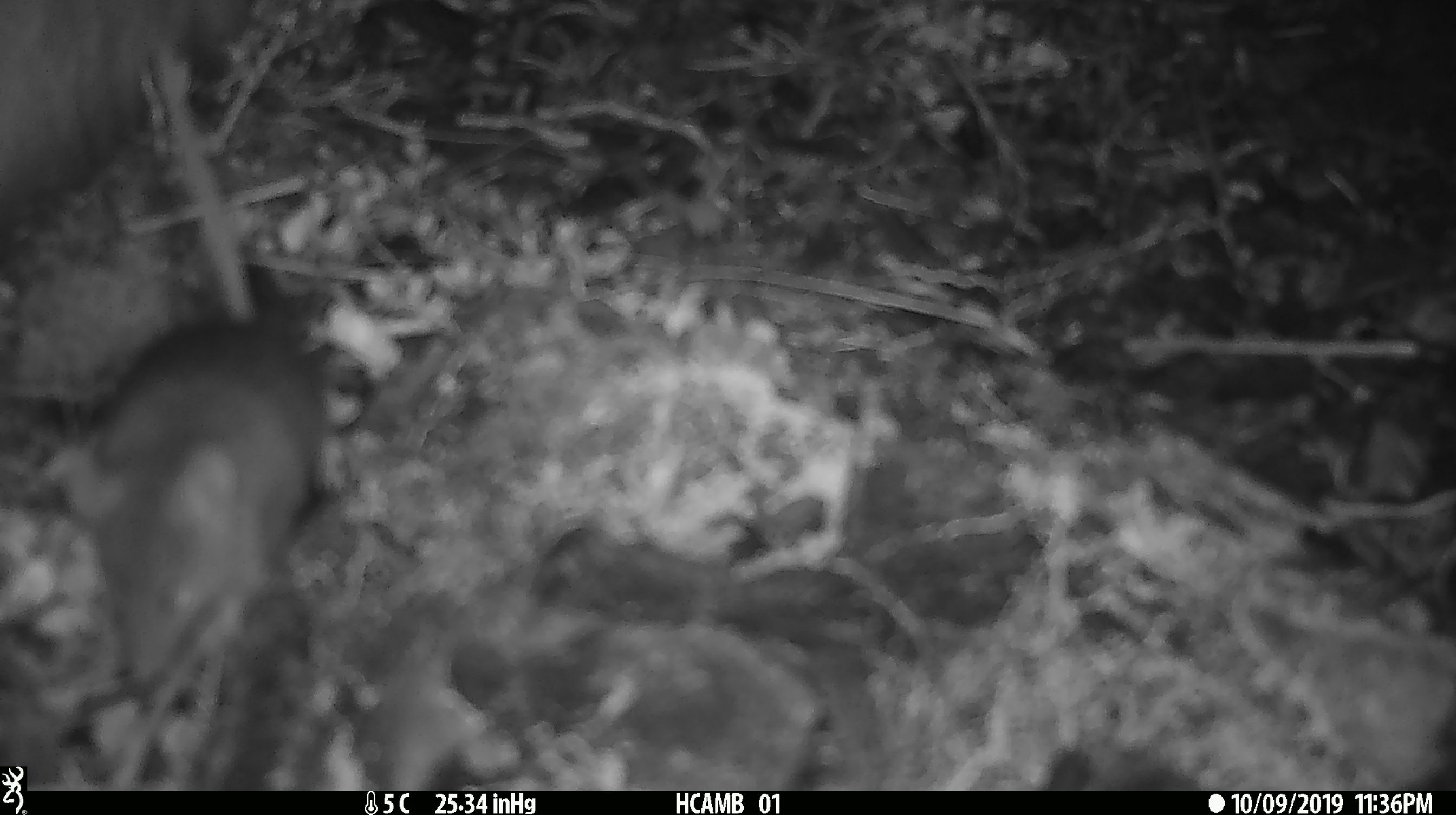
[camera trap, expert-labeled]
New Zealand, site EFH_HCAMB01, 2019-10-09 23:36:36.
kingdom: Animalia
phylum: Chordata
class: Mammalia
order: Rodentia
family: Muridae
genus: Mus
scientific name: Mus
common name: mouse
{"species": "mouse (Mus)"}